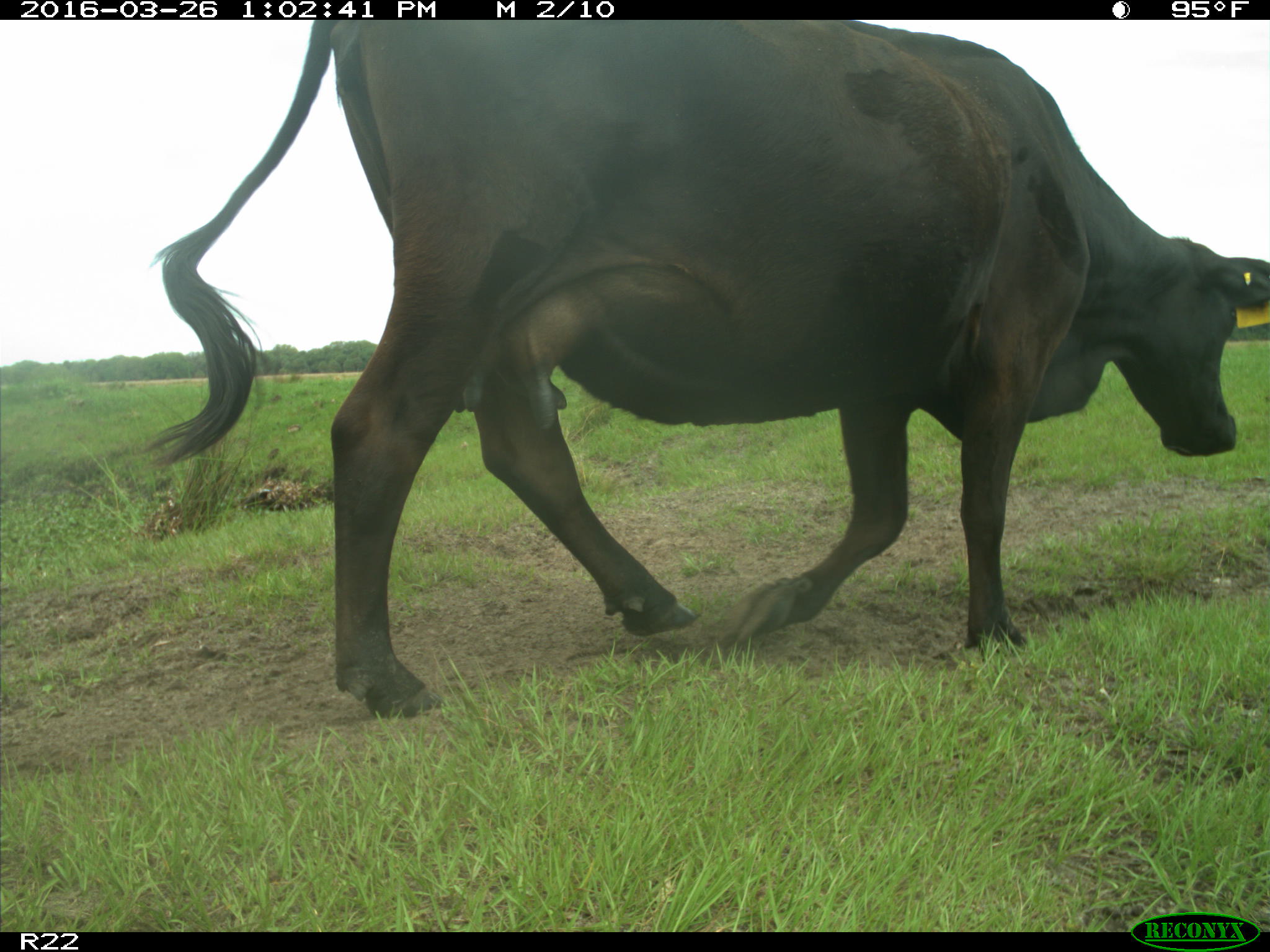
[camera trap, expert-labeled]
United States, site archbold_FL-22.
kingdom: Animalia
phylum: Chordata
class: Mammalia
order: Artiodactyla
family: Bovidae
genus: Bos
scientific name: Bos taurus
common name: domestic cow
Bos taurus (domestic cow).